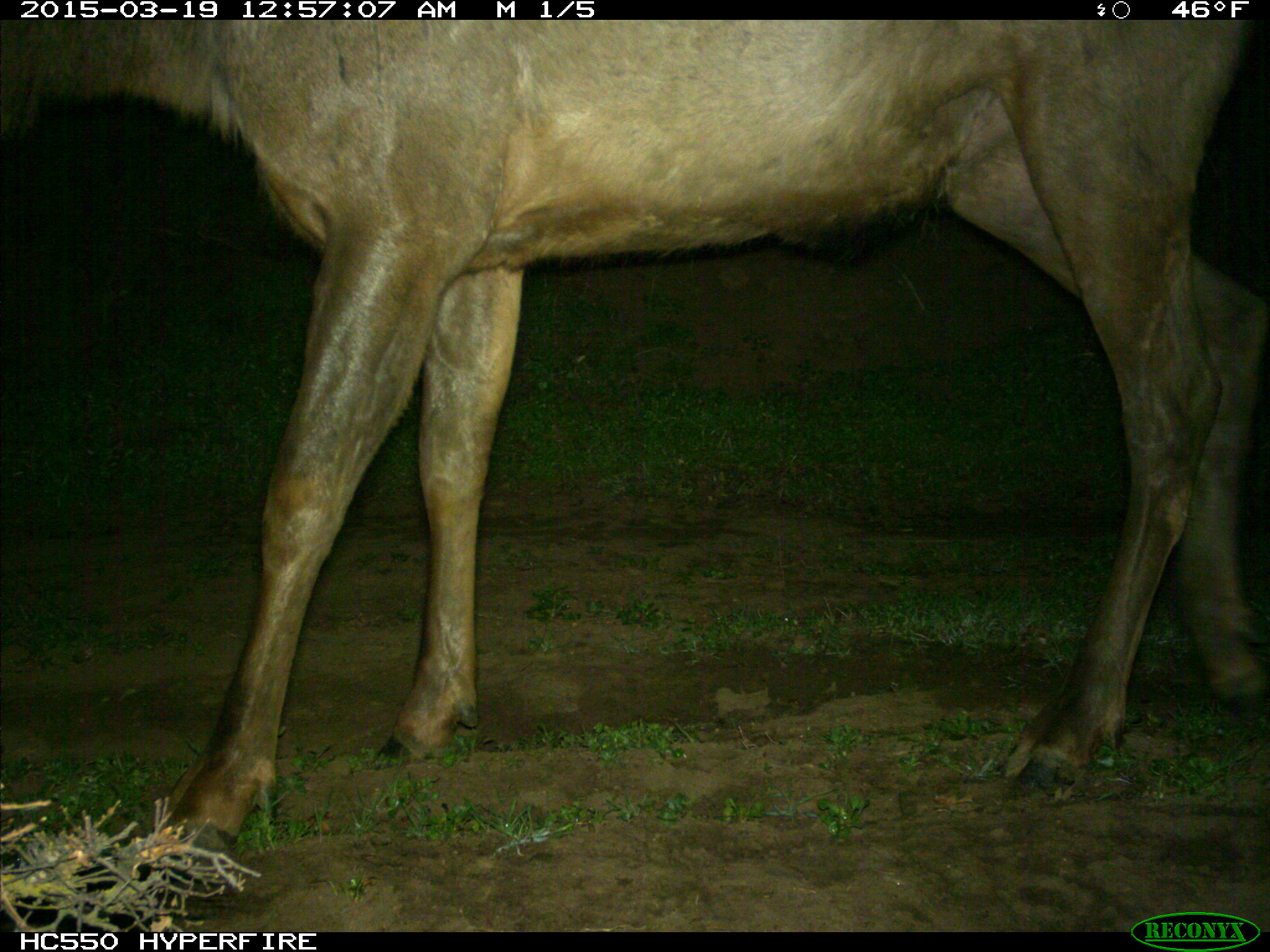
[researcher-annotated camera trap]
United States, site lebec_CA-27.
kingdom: Animalia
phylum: Chordata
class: Mammalia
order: Artiodactyla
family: Cervidae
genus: Cervus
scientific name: Cervus canadensis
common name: elk